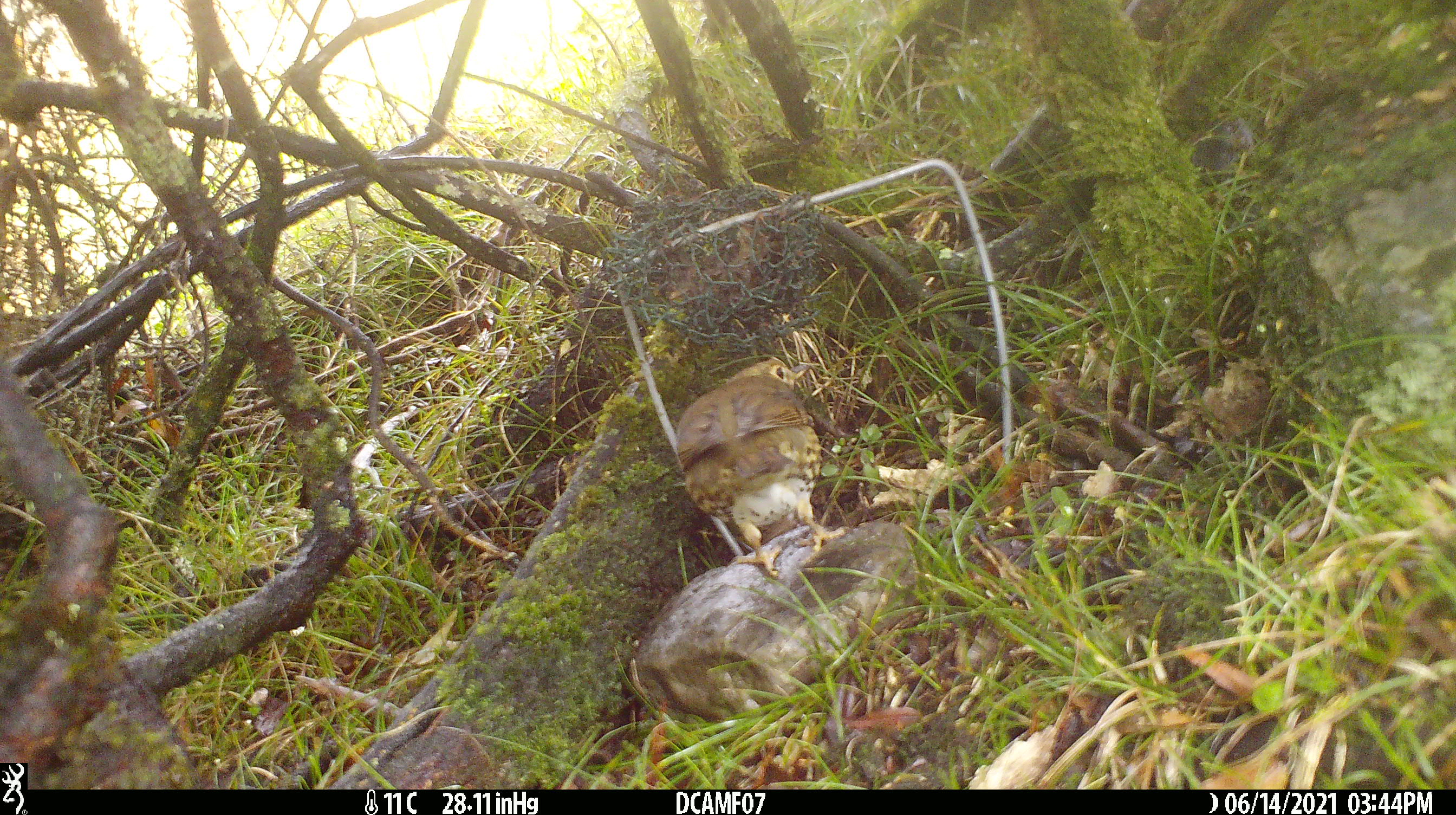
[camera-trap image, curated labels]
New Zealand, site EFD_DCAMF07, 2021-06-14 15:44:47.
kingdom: Animalia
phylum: Chordata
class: Aves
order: Passeriformes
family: Turdidae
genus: Turdus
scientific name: Turdus philomelos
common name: song thrush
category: thrush